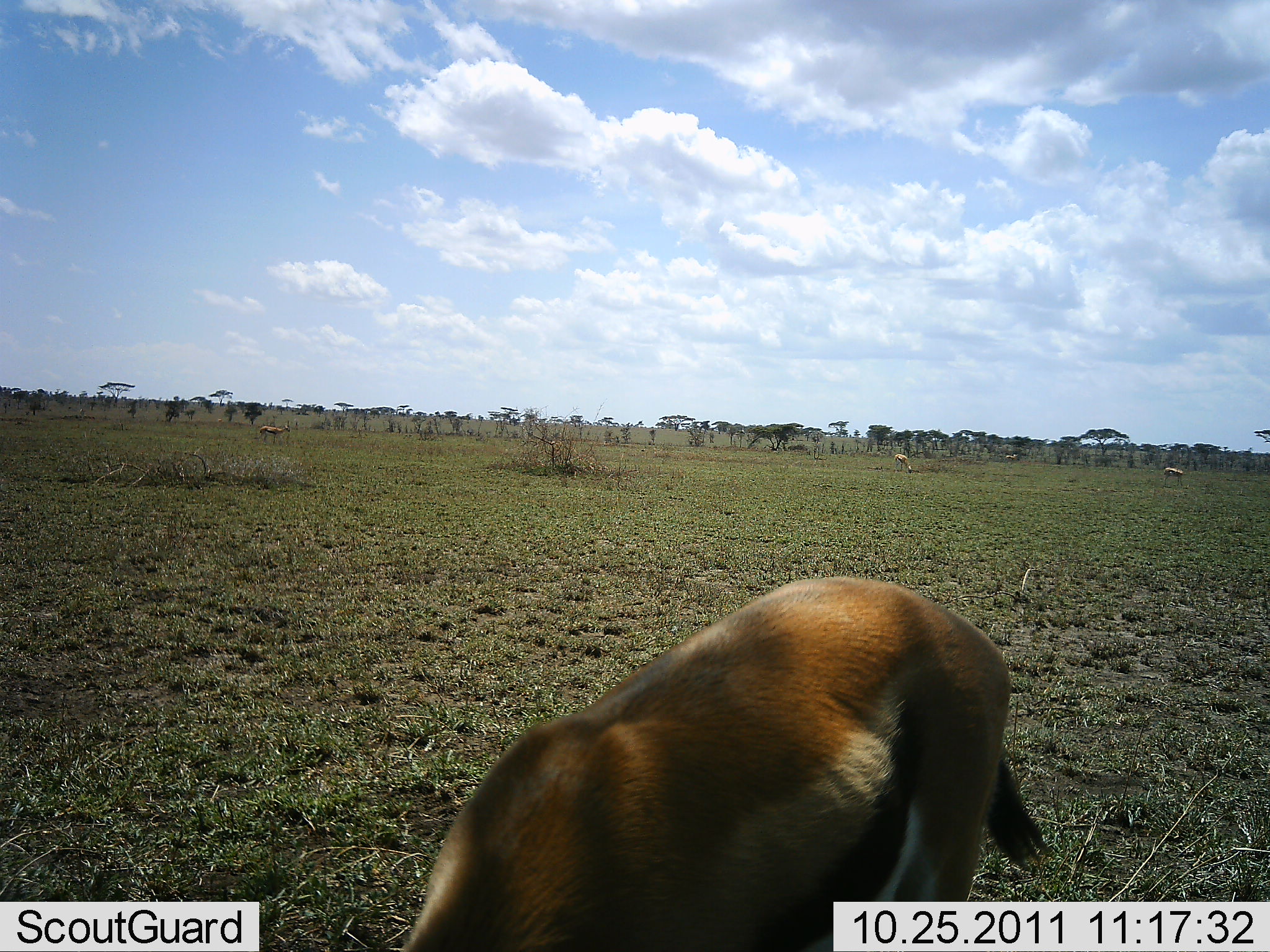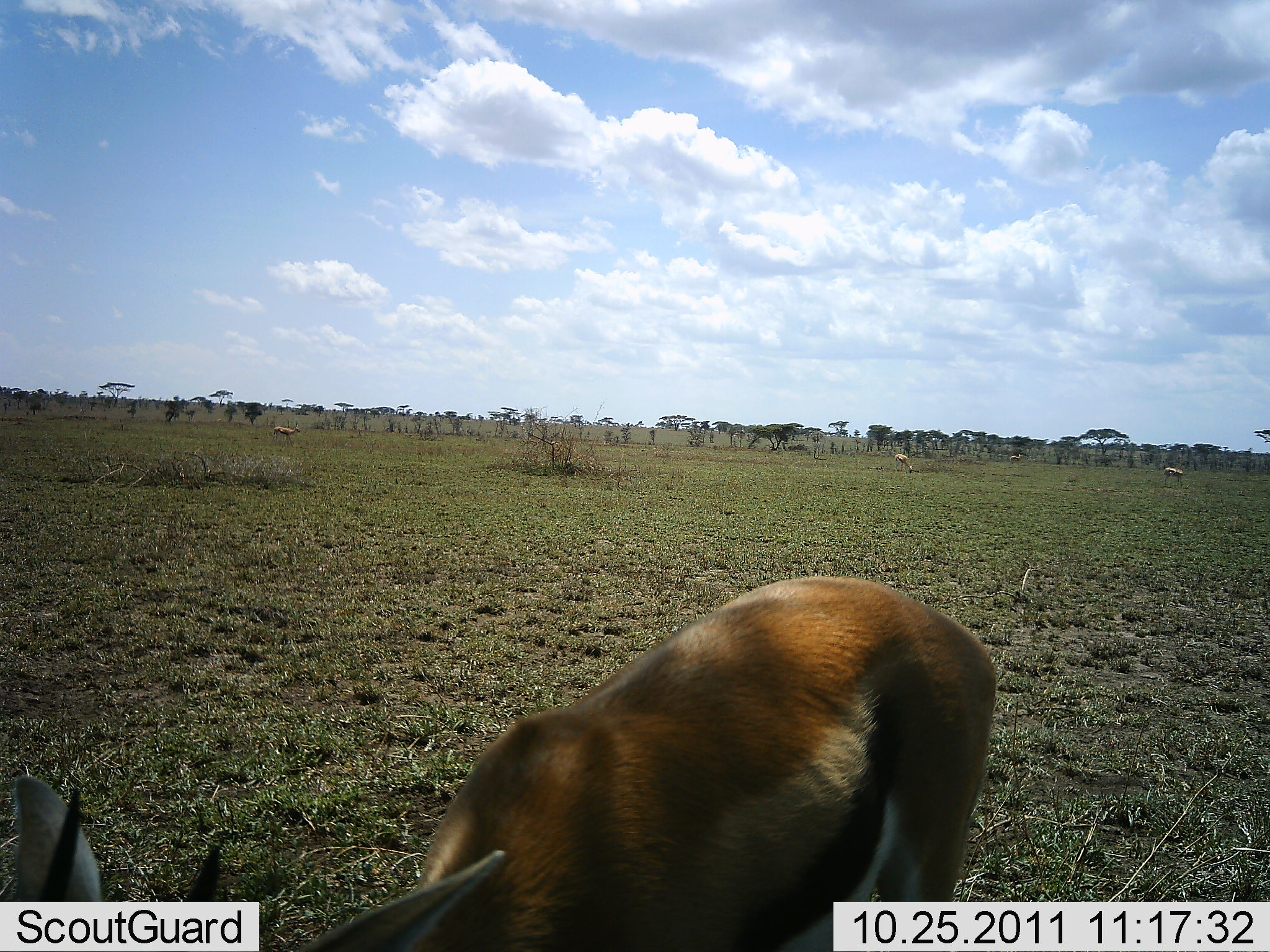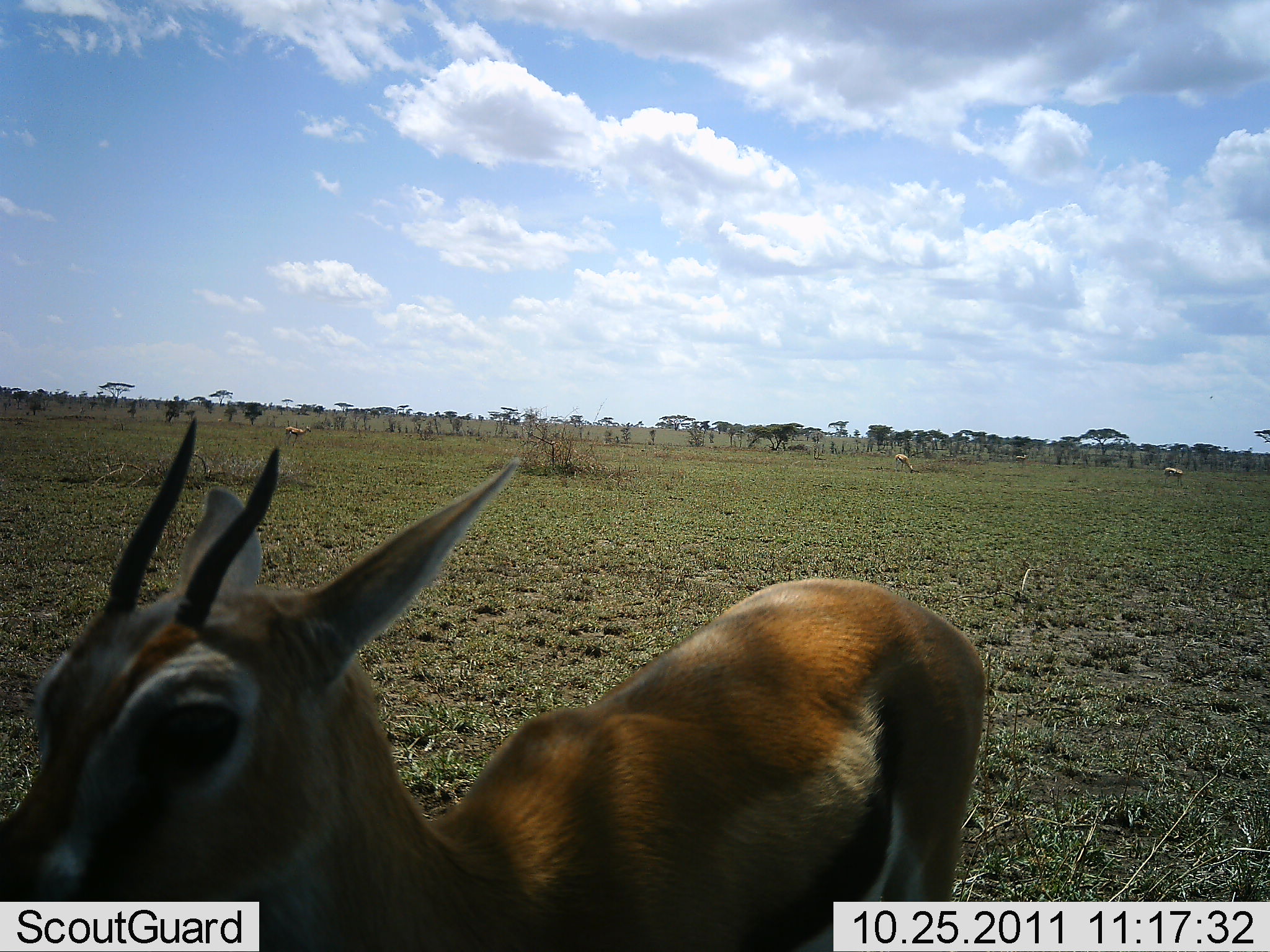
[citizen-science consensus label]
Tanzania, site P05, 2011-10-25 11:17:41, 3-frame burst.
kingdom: Animalia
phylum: Chordata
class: Mammalia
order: Artiodactyla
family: Bovidae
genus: Eudorcas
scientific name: Eudorcas thomsonii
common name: thomson's gazelle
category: gazellethomsons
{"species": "gazellethomsons (thomson's gazelle) (Eudorcas thomsonii)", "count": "1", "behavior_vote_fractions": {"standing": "42%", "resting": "0%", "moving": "8%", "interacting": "0%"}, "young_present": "0%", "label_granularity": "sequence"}